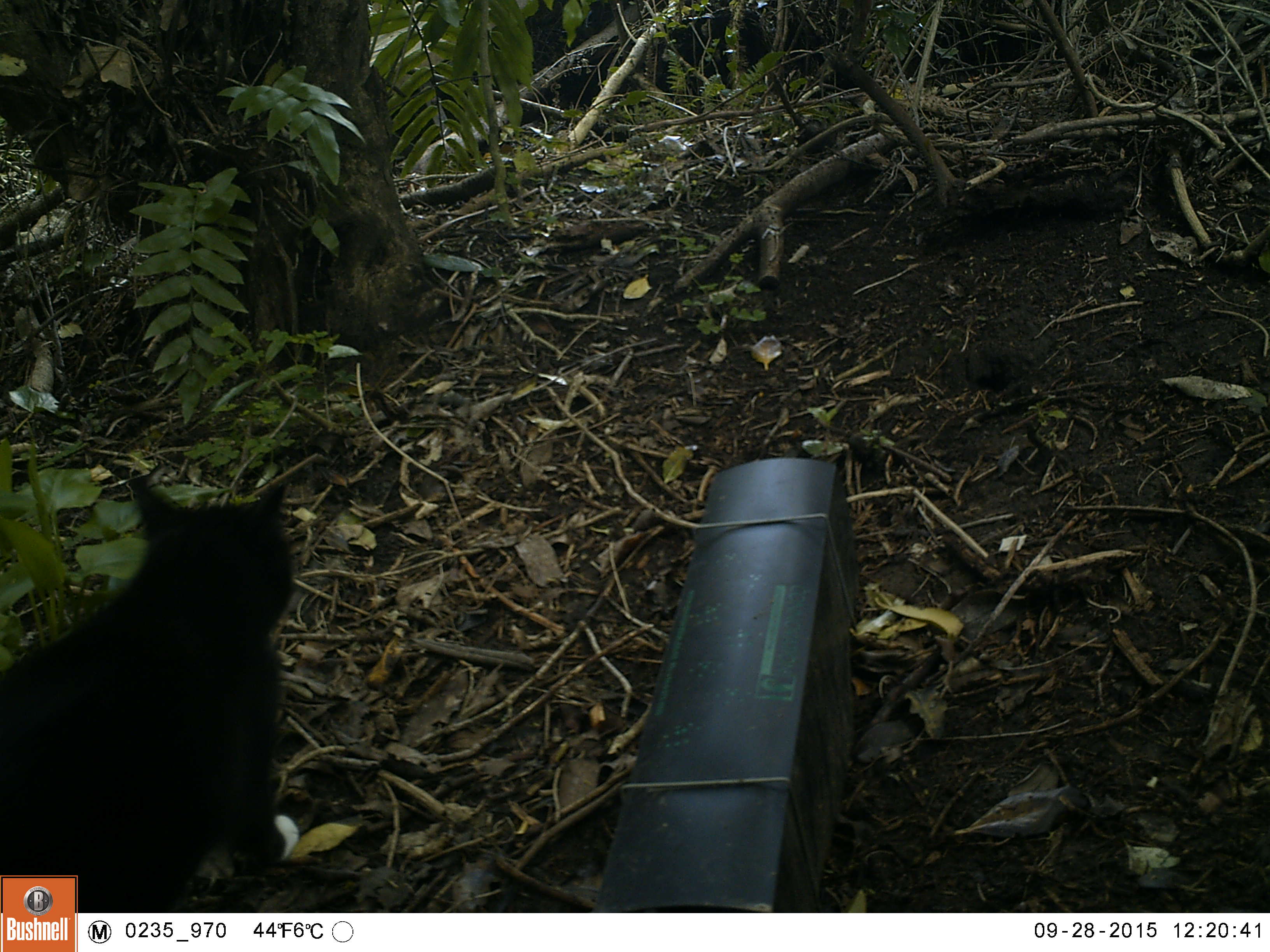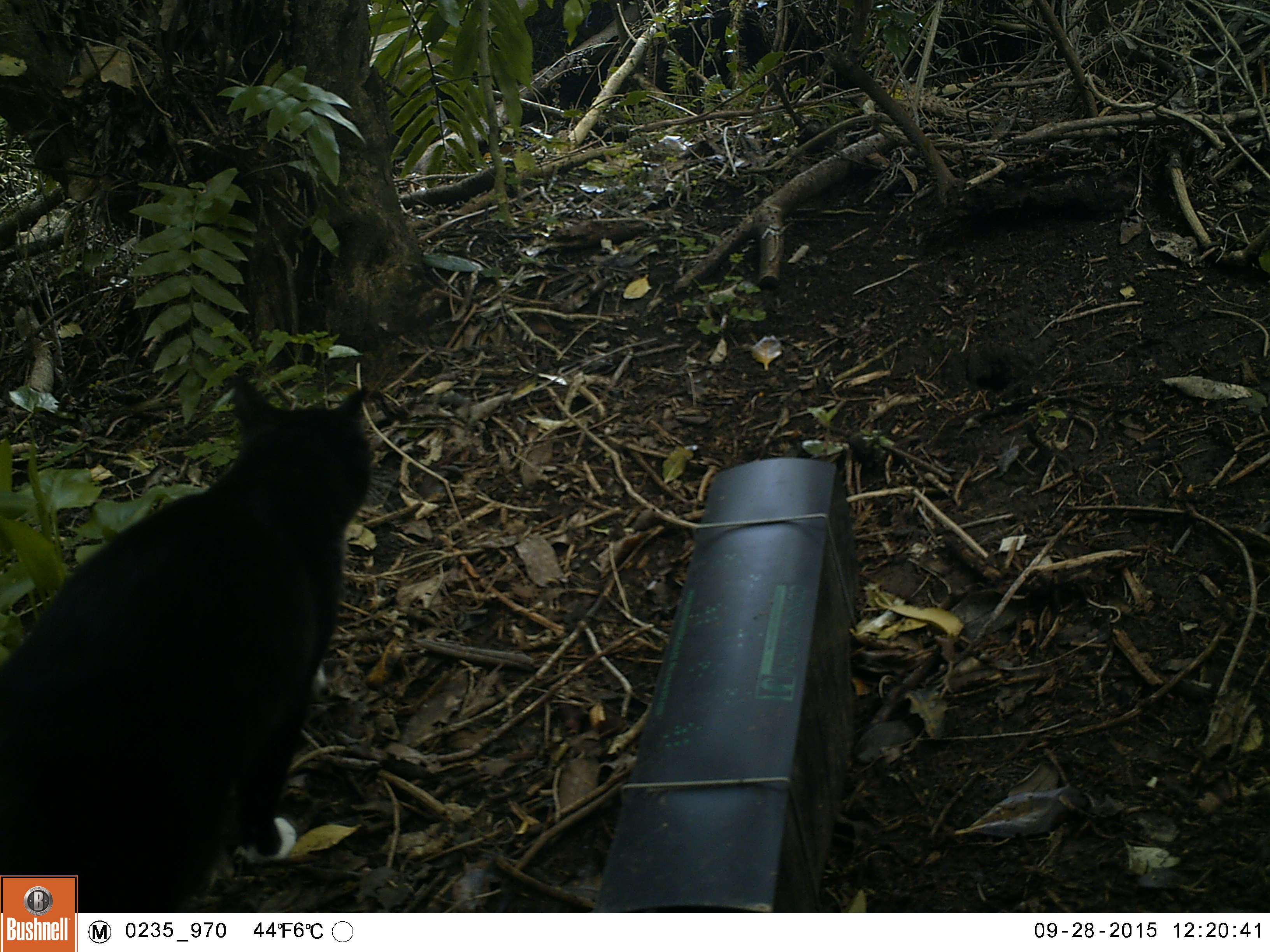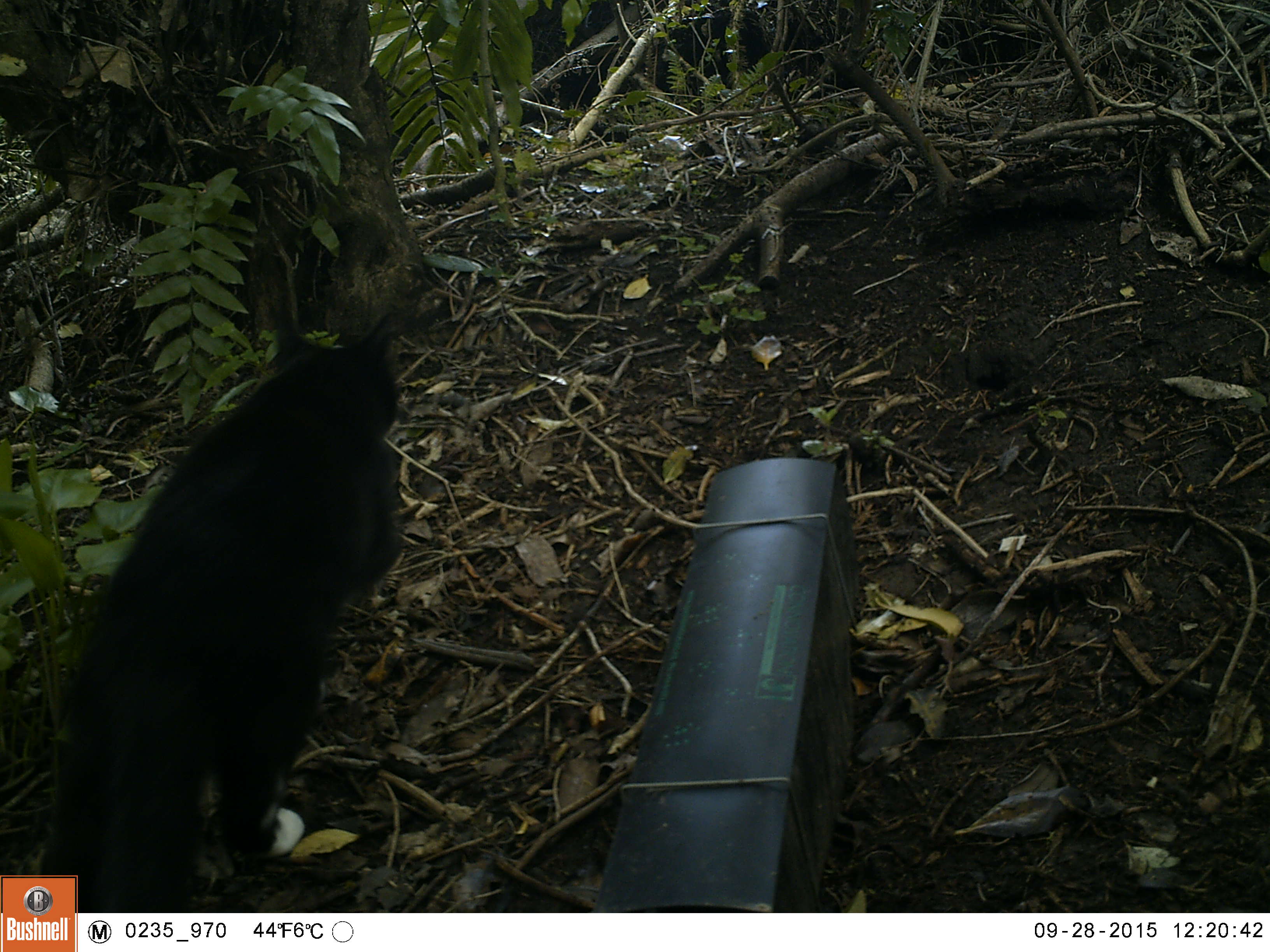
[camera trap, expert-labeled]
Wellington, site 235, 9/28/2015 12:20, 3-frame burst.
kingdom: Animalia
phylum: Chordata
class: Mammalia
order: Carnivora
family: Felidae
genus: Felis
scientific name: Felis catus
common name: cat